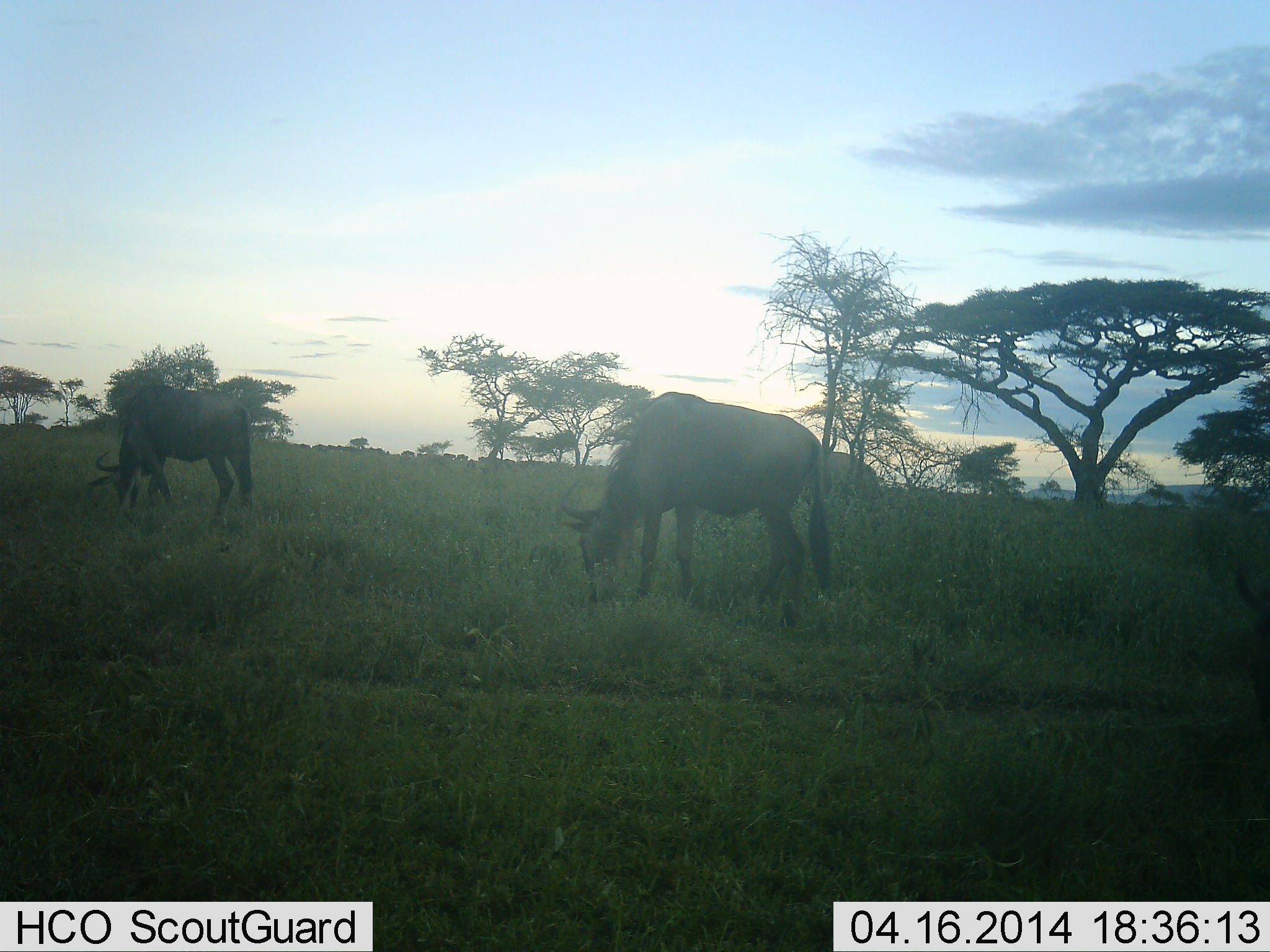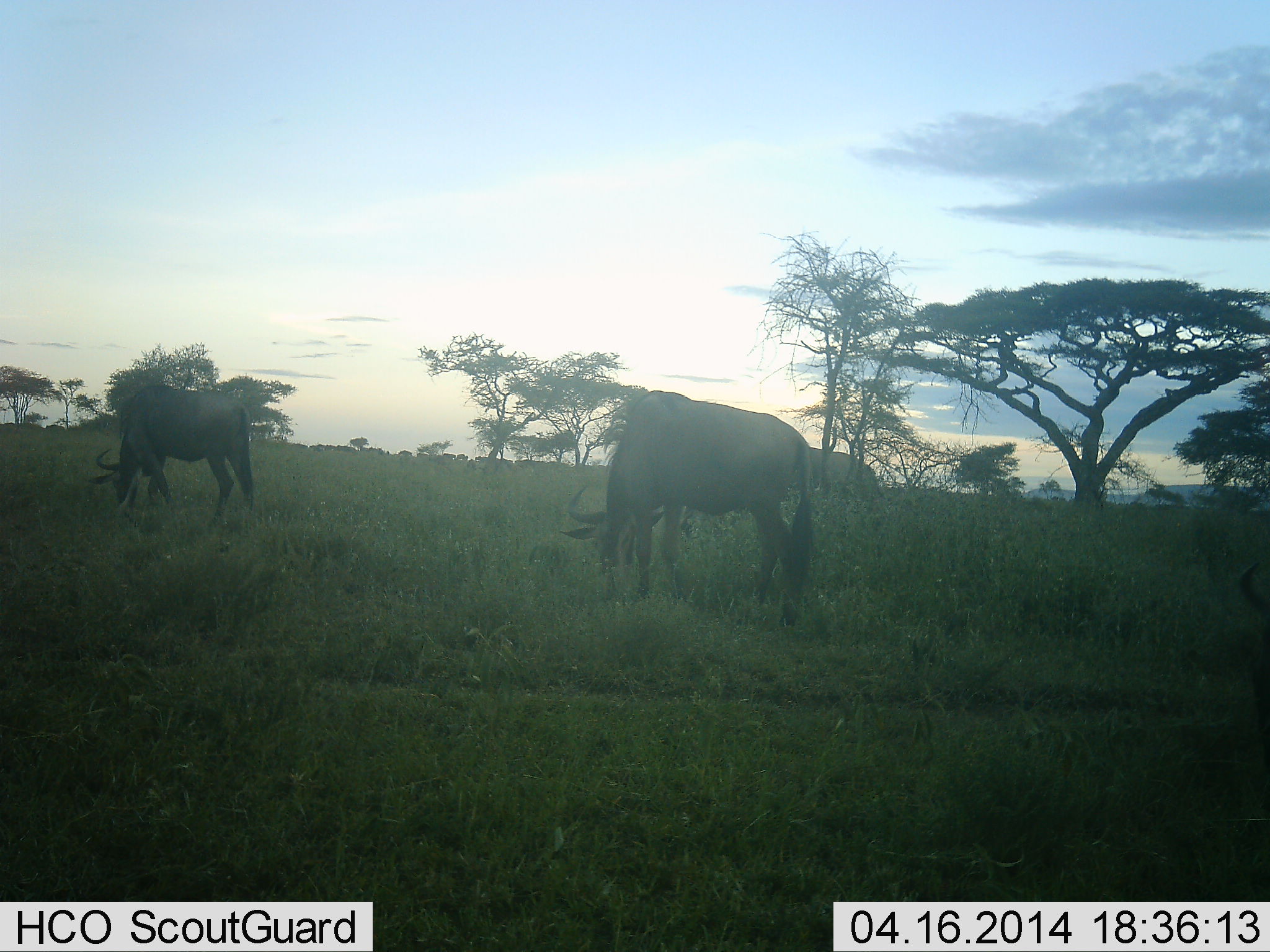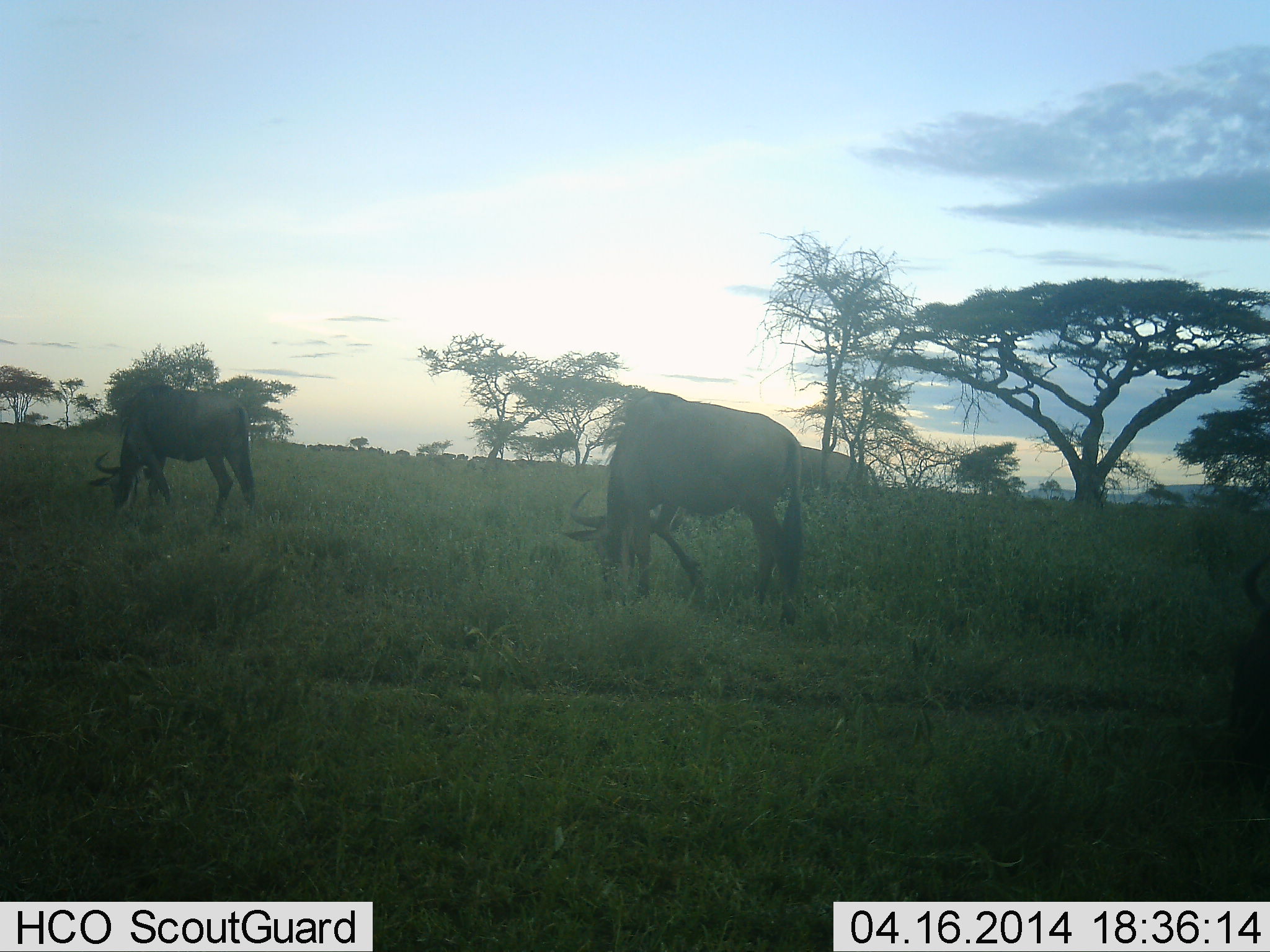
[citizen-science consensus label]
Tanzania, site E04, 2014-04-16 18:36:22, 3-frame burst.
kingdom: Animalia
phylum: Chordata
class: Mammalia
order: Artiodactyla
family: Bovidae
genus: Connochaetes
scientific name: Connochaetes taurinus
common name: blue wildebeest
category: wildebeest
Wildebeest (blue wildebeest) (Connochaetes taurinus), count 2. Behavior (volunteer vote fractions): standing 0%, resting 0%, moving 10%, interacting 0%. Young present (vote fraction): 0%. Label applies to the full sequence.